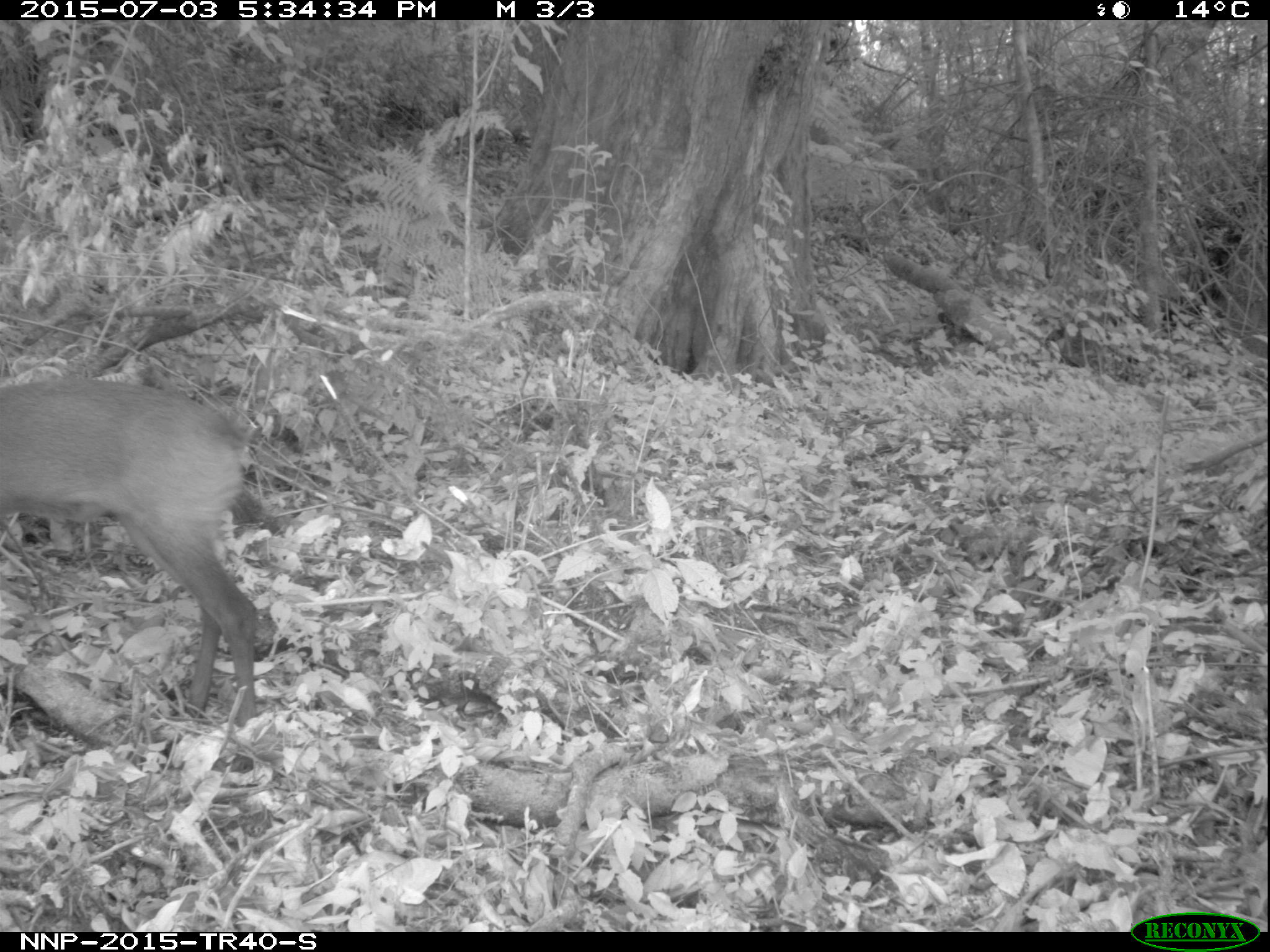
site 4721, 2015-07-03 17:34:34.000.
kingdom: Animalia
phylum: Chordata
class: Mammalia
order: Artiodactyla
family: Bovidae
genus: Cephalophus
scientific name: Cephalophus nigrifrons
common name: black-fronted duiker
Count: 1.